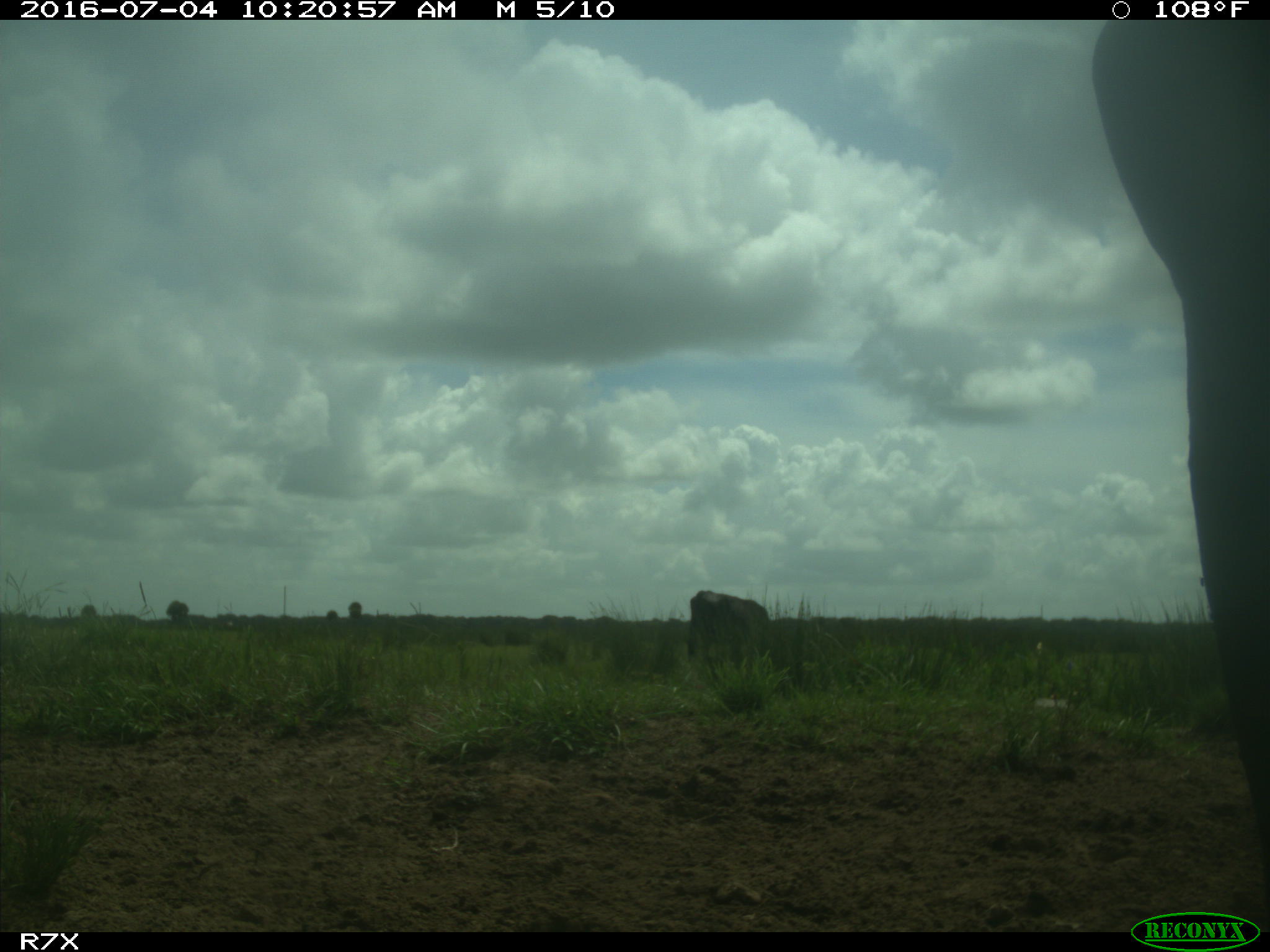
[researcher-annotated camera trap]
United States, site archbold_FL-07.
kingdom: Animalia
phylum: Chordata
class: Mammalia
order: Artiodactyla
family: Bovidae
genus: Bos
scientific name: Bos taurus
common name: domestic cow